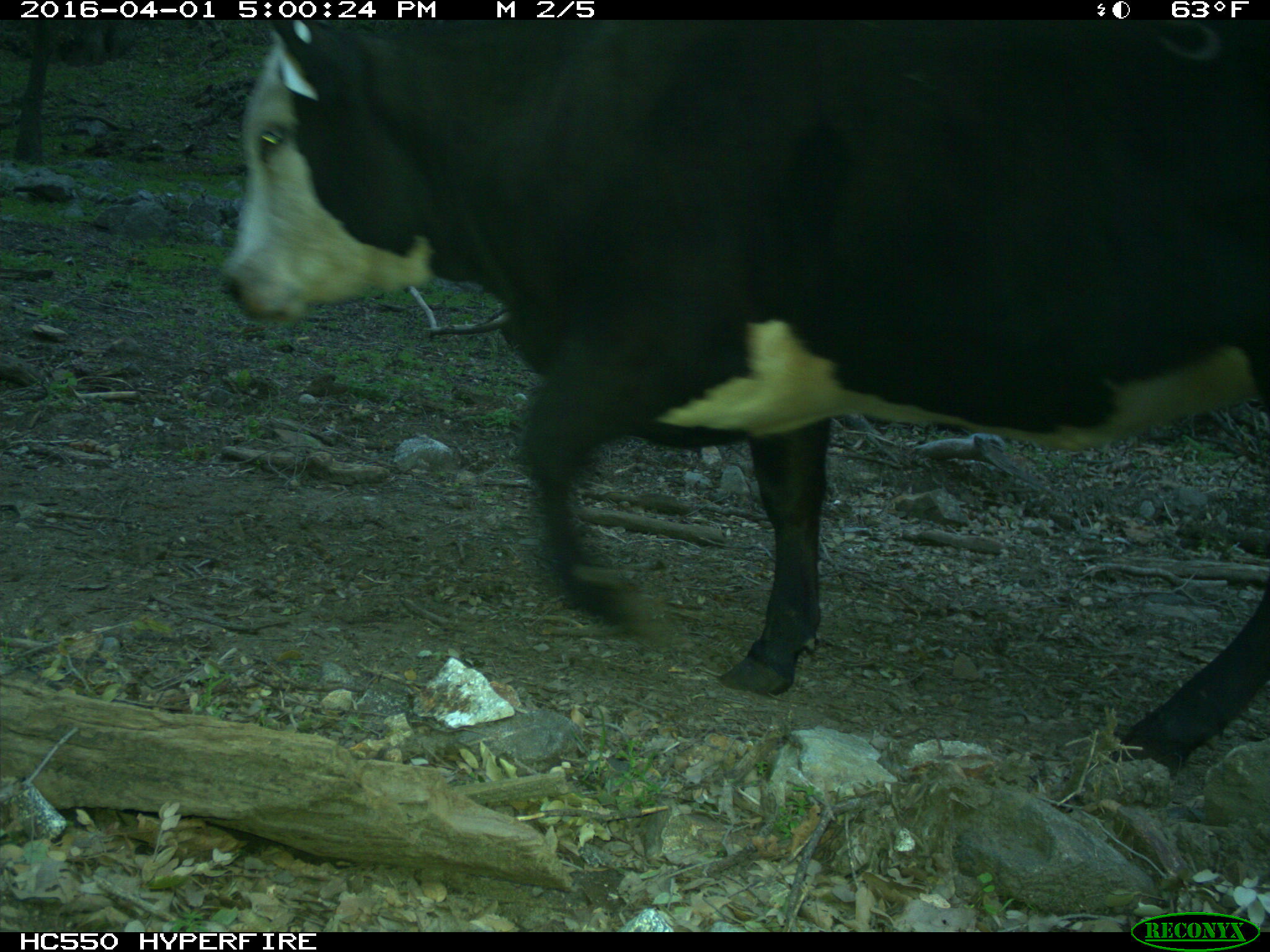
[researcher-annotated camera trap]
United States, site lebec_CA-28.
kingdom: Animalia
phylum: Chordata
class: Mammalia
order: Artiodactyla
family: Bovidae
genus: Bos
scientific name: Bos taurus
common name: domestic cow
Bos taurus (domestic cow).